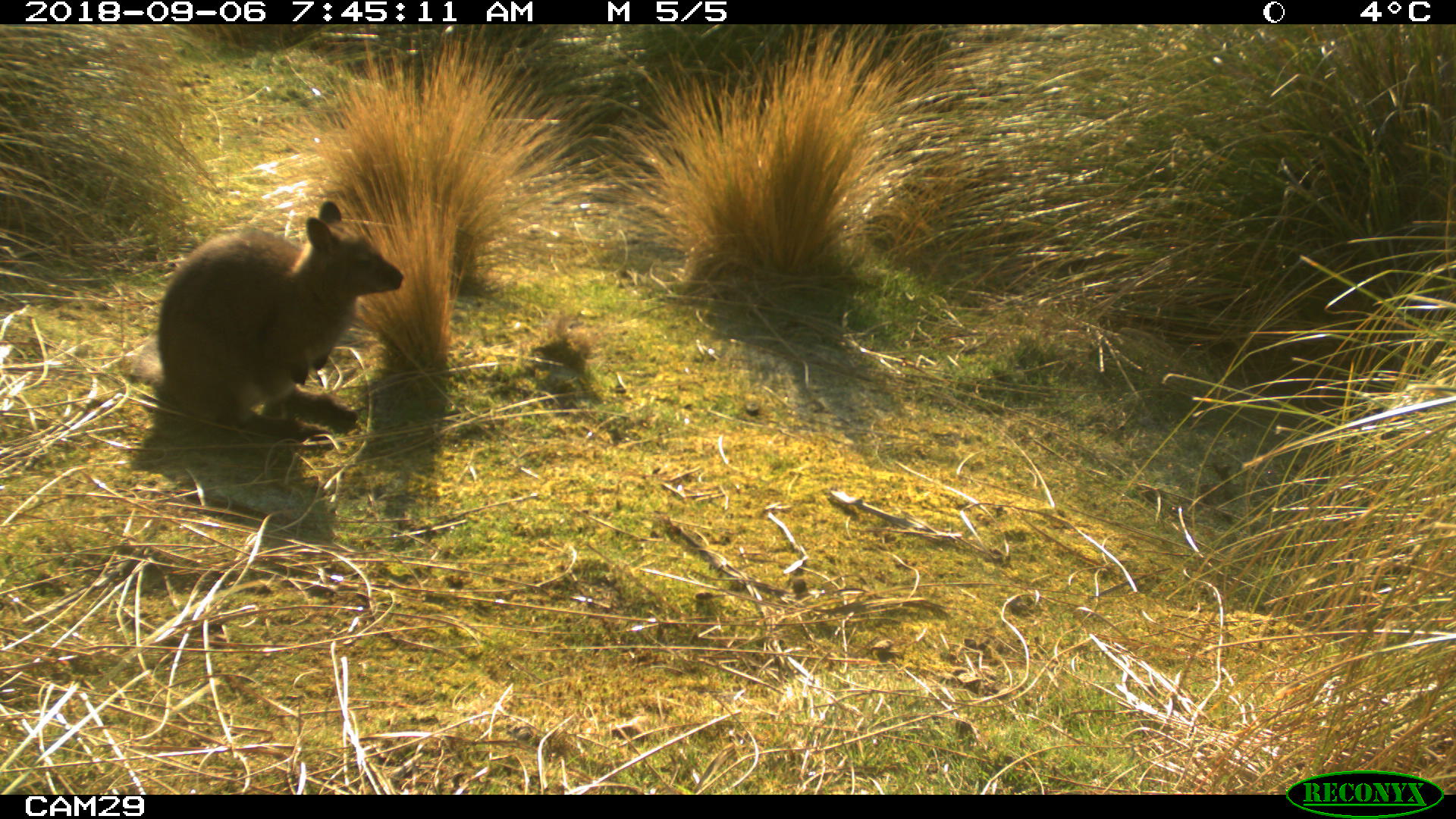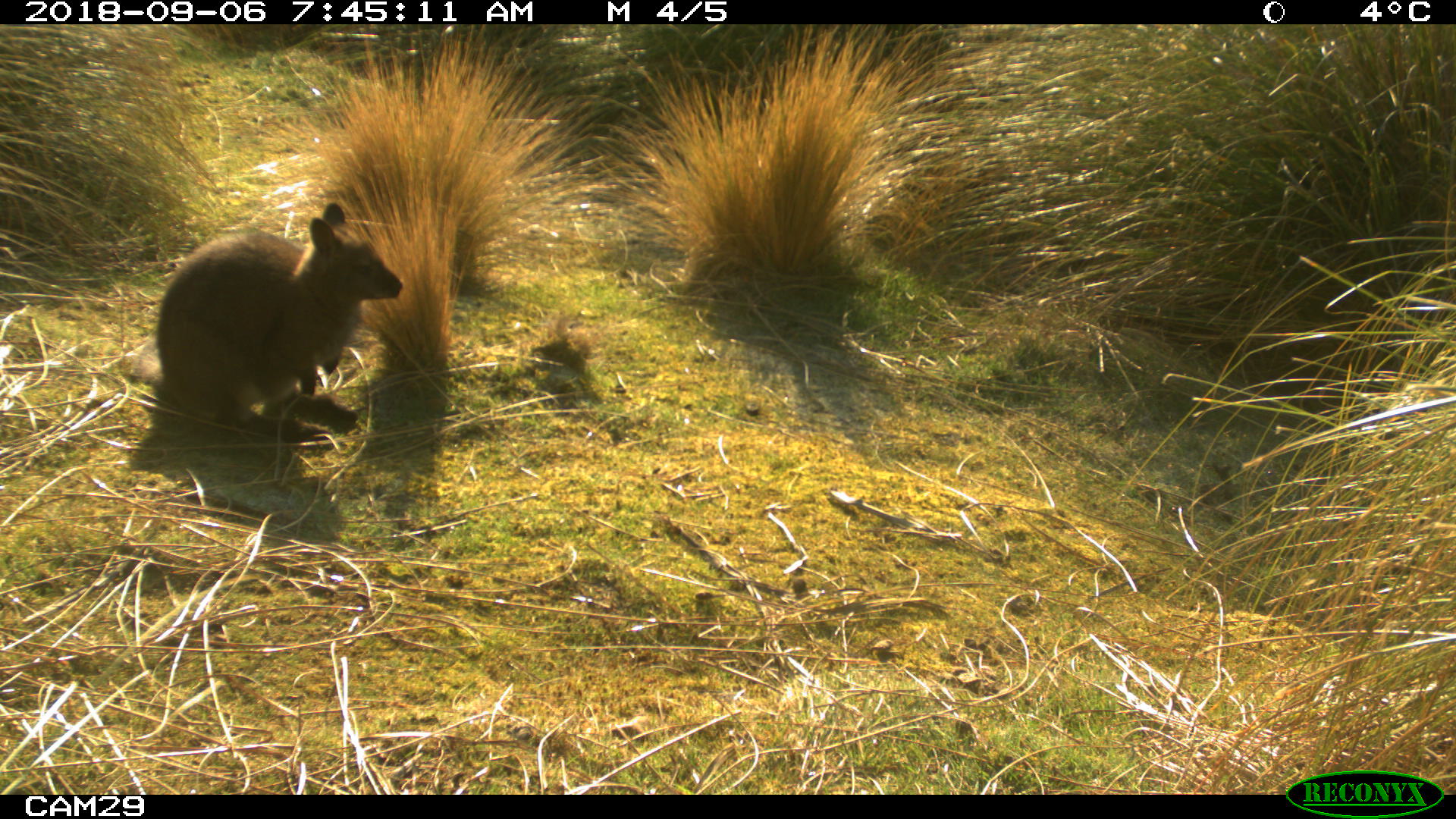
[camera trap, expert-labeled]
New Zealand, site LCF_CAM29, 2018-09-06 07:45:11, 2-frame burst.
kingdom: Animalia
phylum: Chordata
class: Mammalia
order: Diprotodontia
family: Macropodidae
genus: Notamacropus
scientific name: Notamacropus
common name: wallaby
Wallaby (Notamacropus).